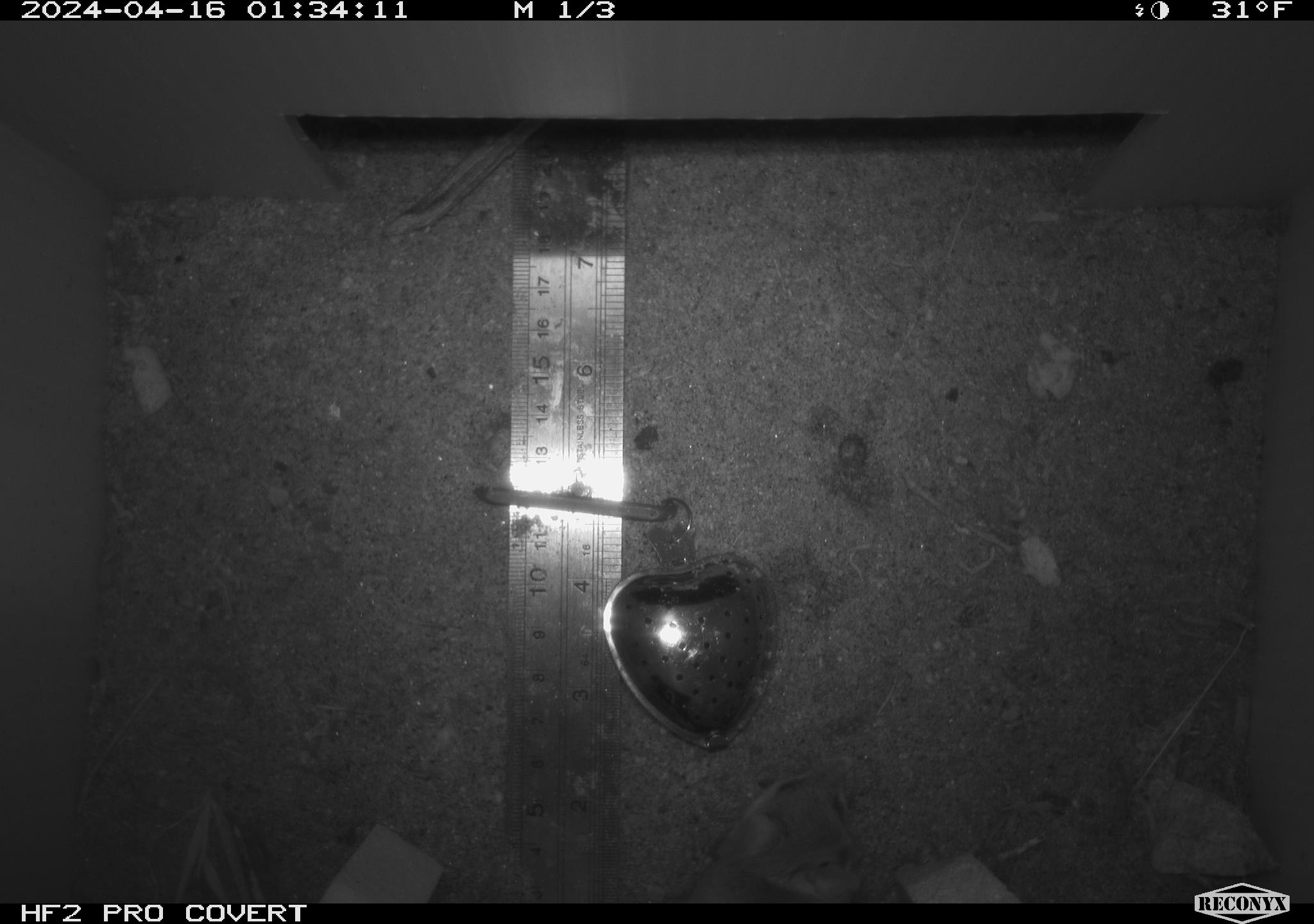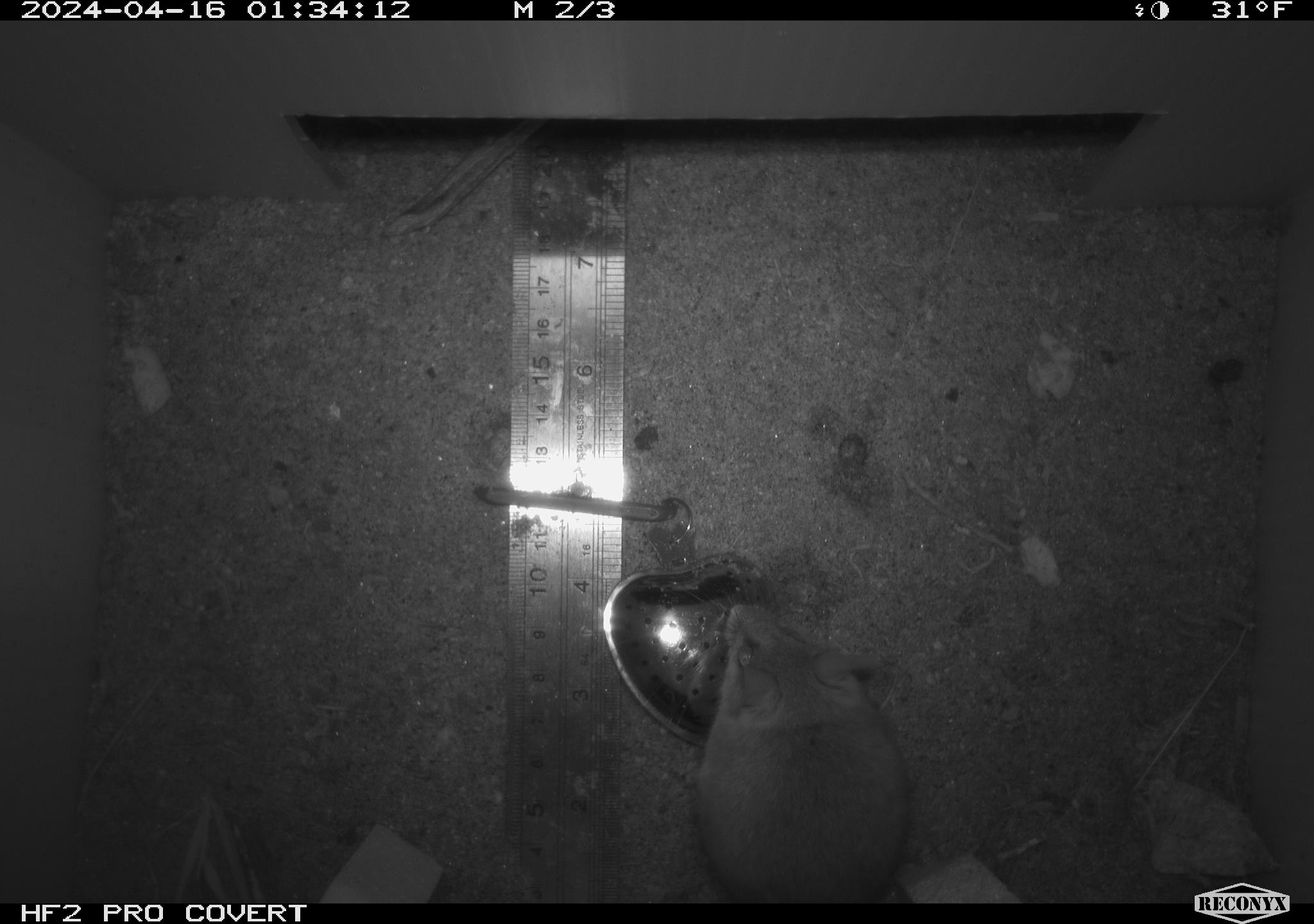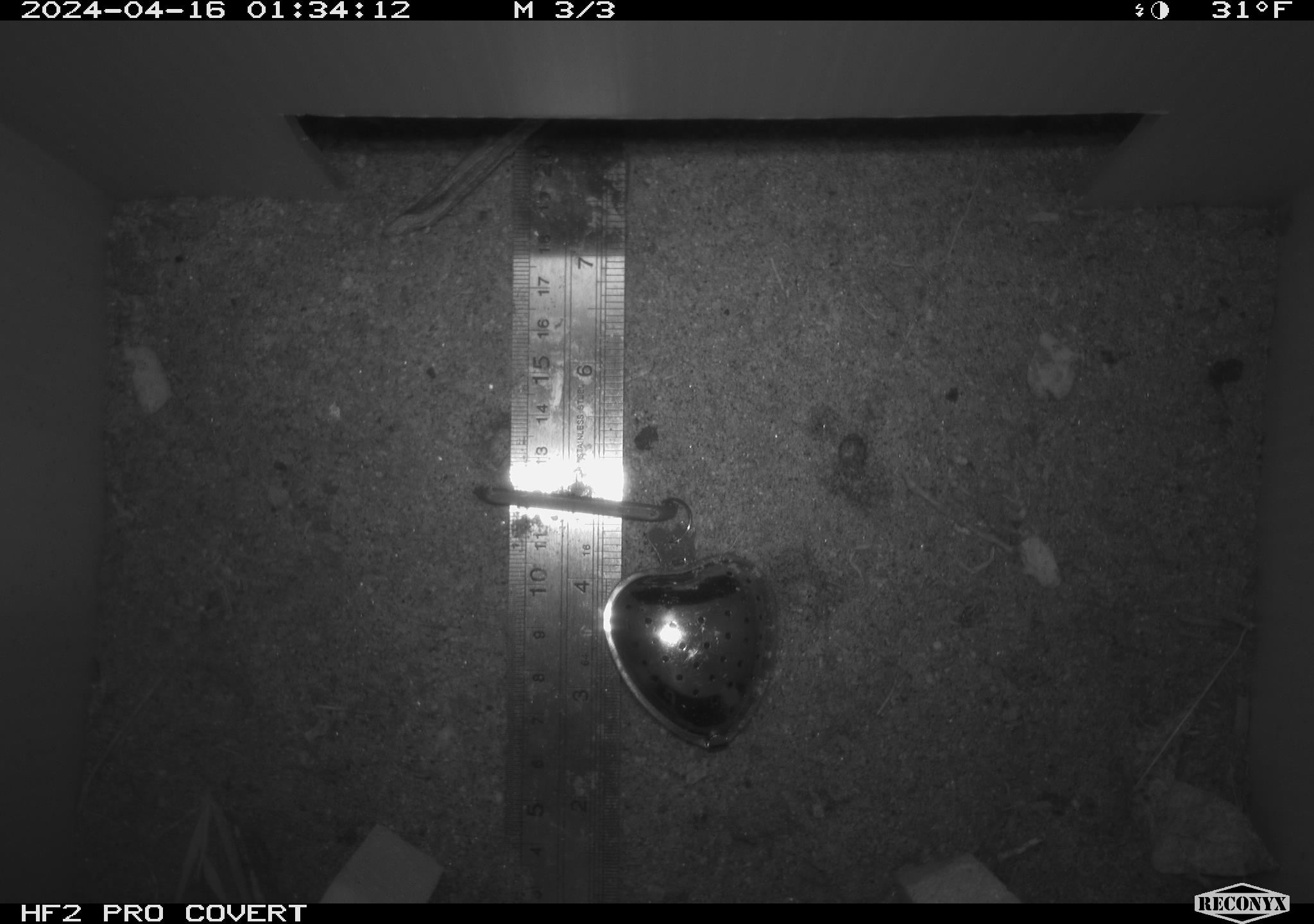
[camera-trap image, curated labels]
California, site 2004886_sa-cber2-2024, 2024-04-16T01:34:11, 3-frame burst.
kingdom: Animalia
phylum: Chordata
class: Mammalia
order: Rodentia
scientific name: Rodentia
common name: mouse species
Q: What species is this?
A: Mouse species (Rodentia).